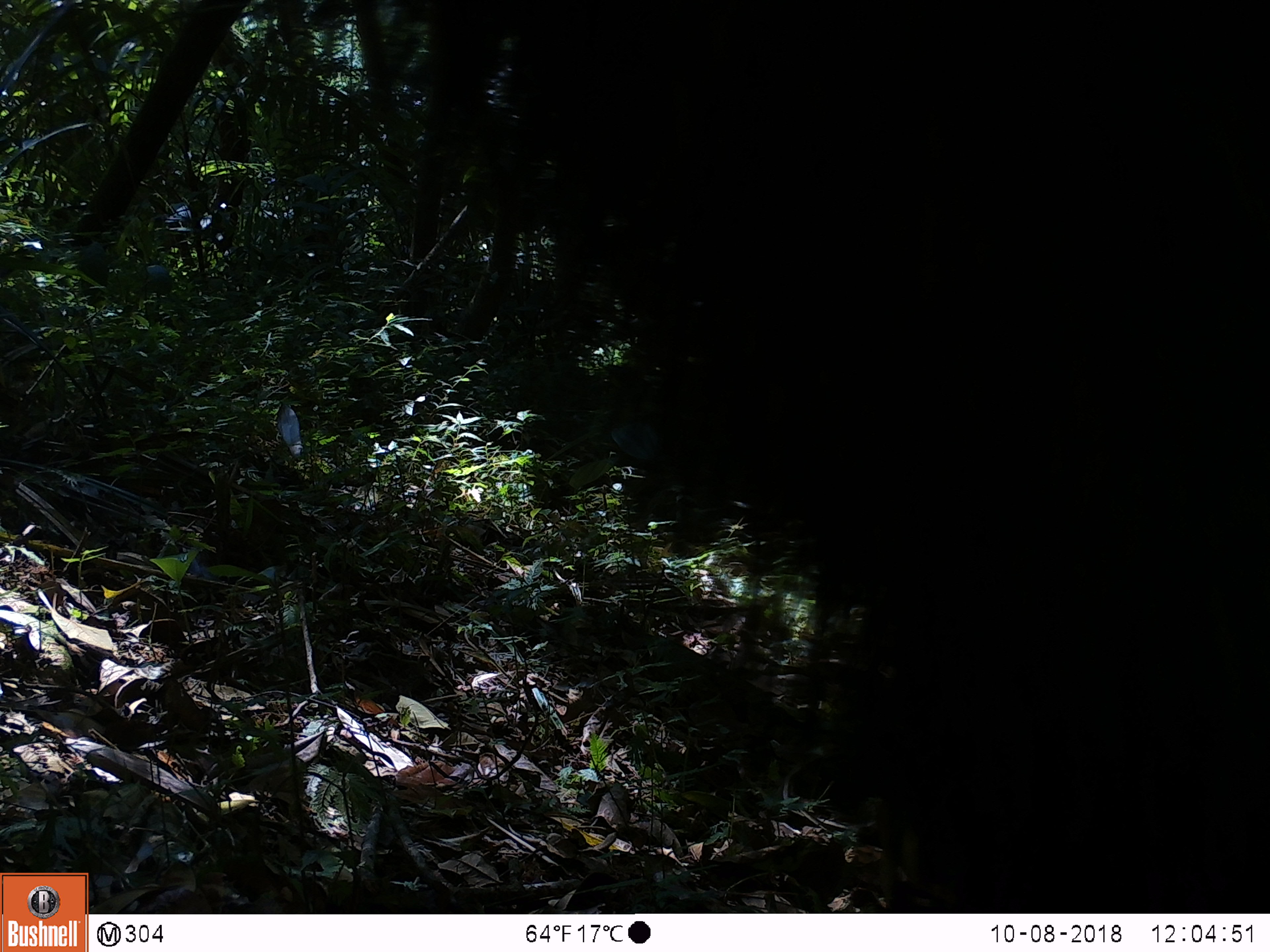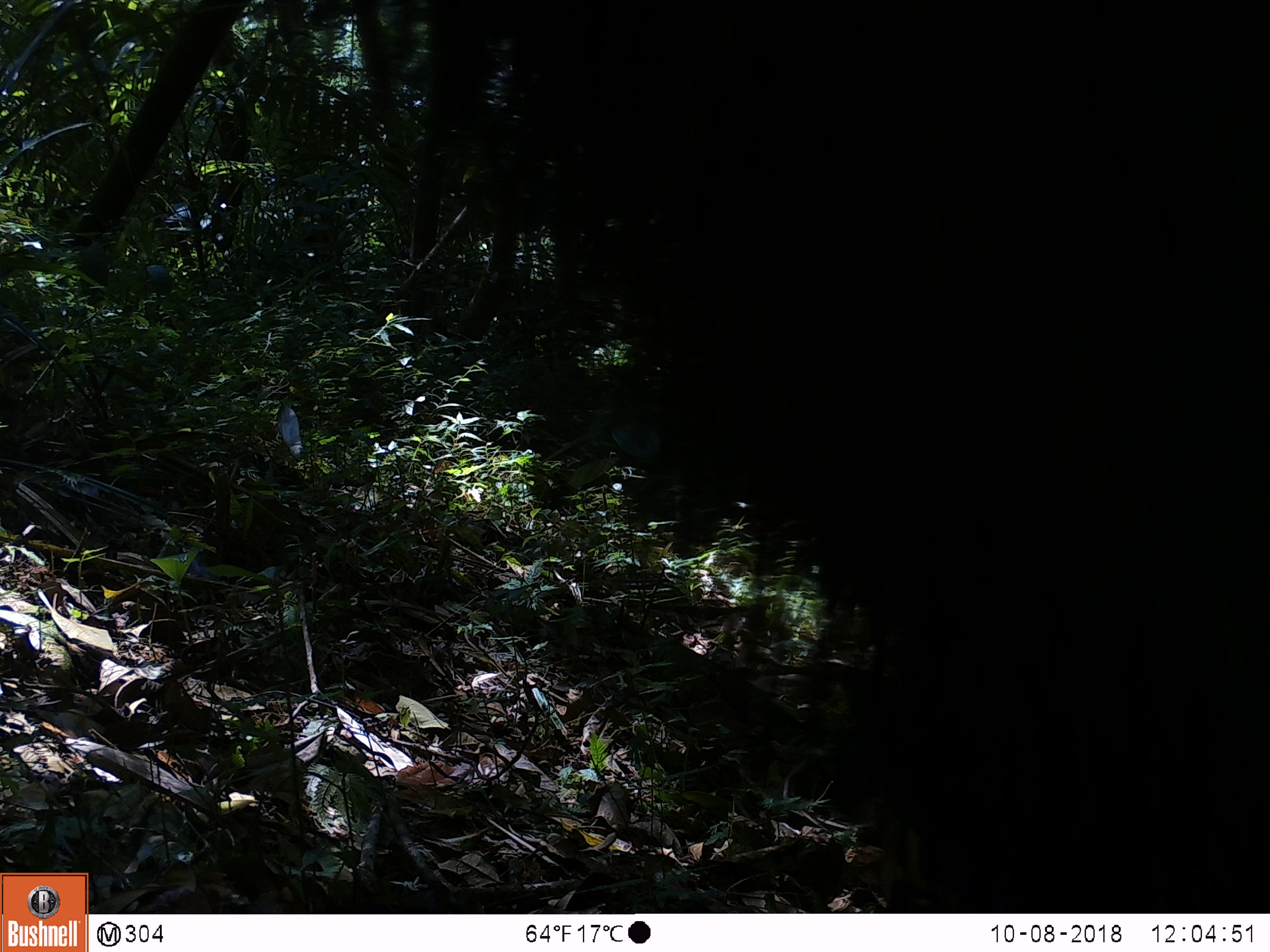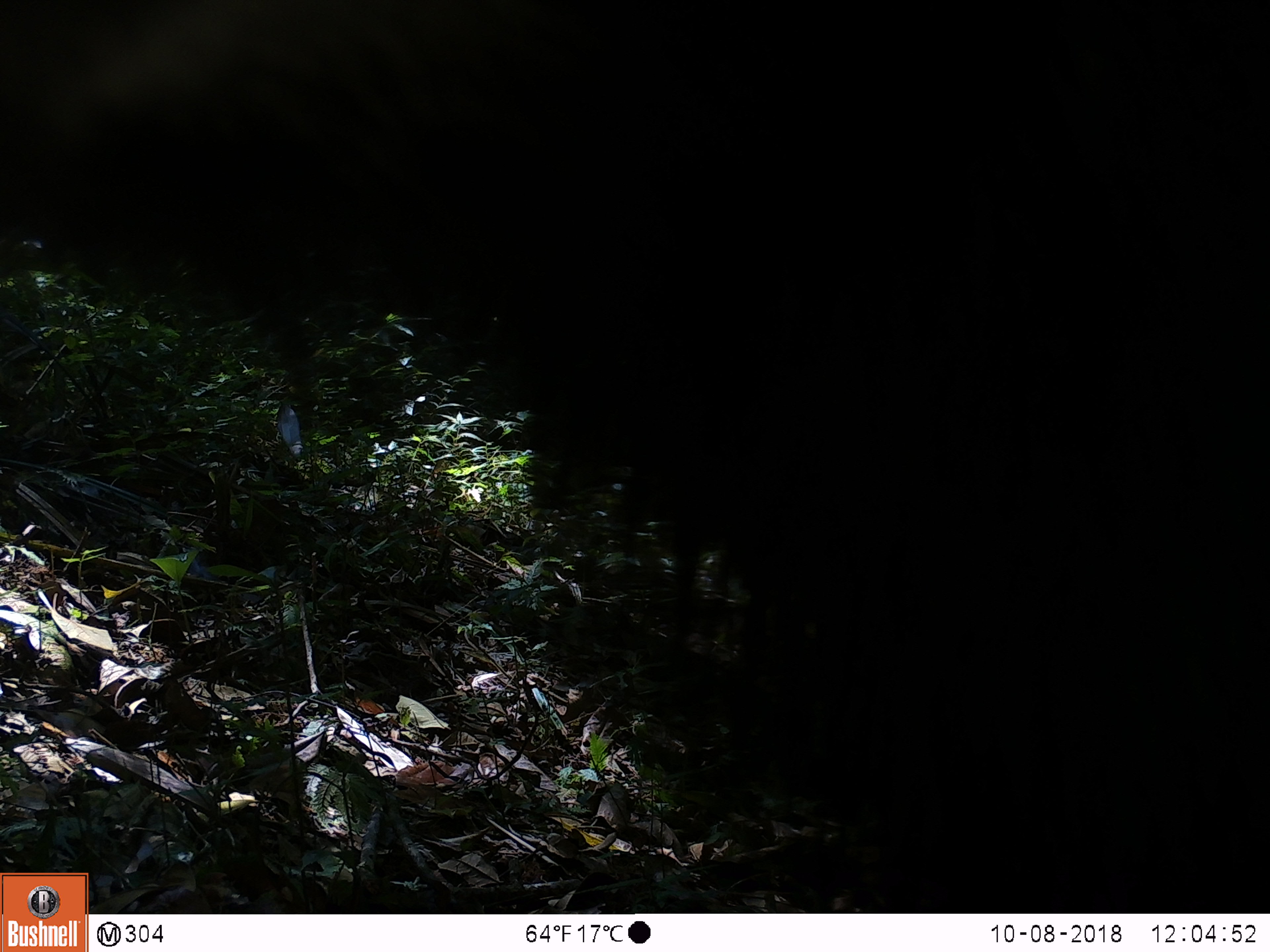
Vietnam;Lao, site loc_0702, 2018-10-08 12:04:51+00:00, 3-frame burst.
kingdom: Animalia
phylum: Chordata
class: Mammalia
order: Artiodactyla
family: Bovidae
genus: Capricornis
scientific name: Capricornis sumatraensis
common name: chinese serow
Chinese serow (Capricornis sumatraensis). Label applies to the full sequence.